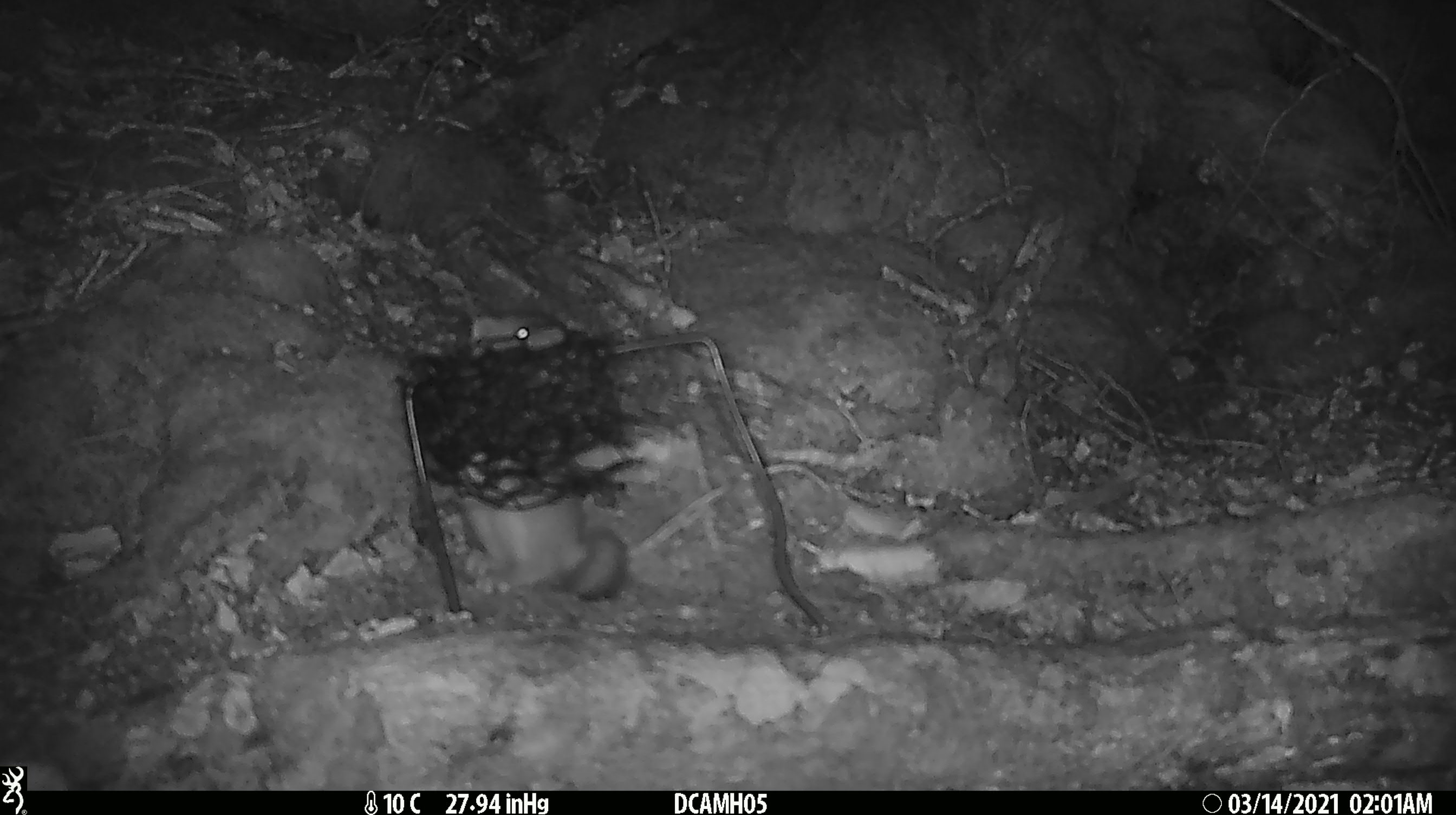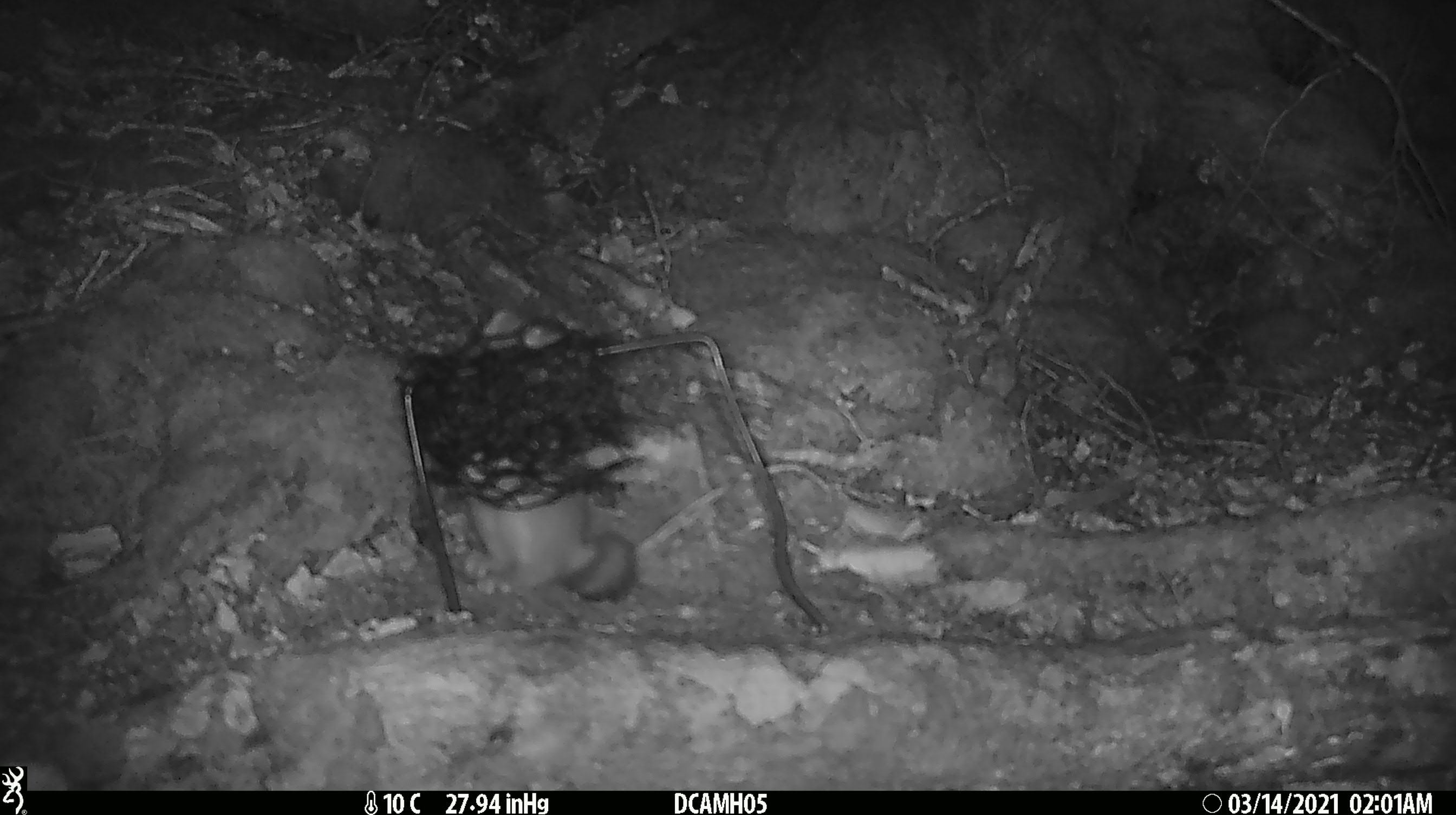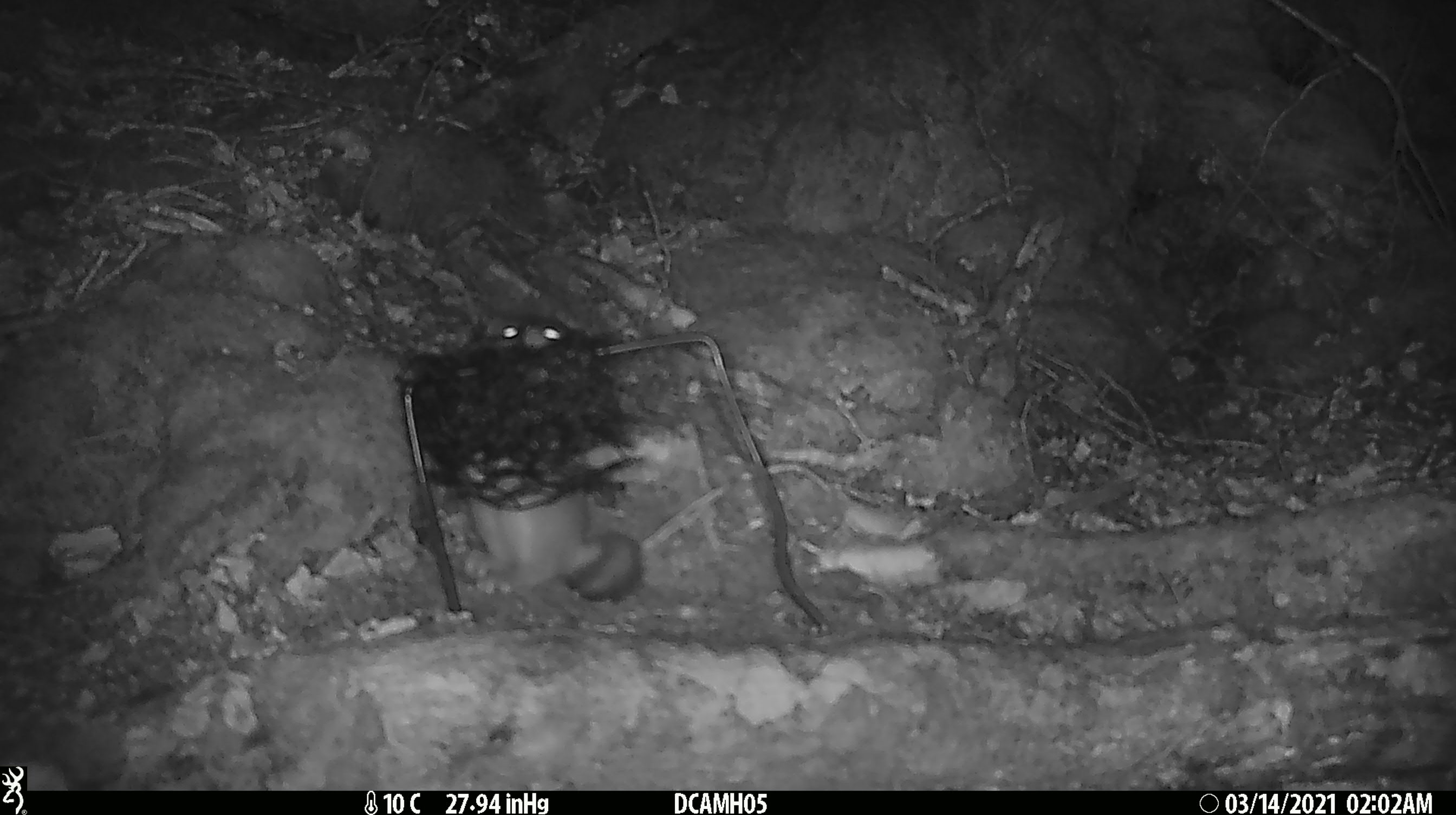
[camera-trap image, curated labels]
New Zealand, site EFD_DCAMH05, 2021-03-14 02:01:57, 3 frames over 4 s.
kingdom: Animalia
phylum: Chordata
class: Mammalia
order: Carnivora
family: Mustelidae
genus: Mustela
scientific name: Mustela erminea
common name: stoat